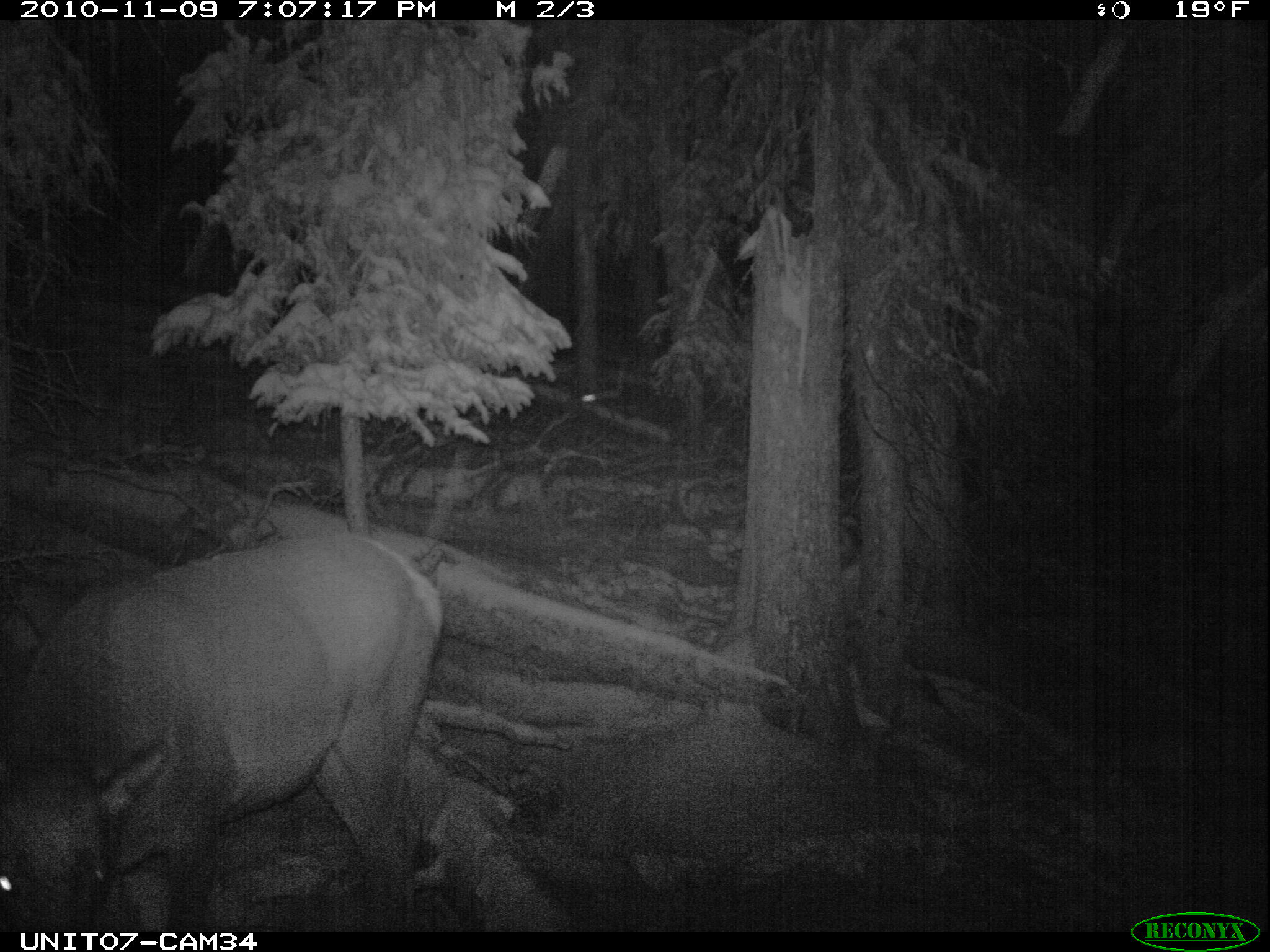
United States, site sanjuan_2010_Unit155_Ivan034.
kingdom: Animalia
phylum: Chordata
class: Mammalia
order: Artiodactyla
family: Cervidae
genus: Cervus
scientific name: Cervus elaphus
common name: red deer